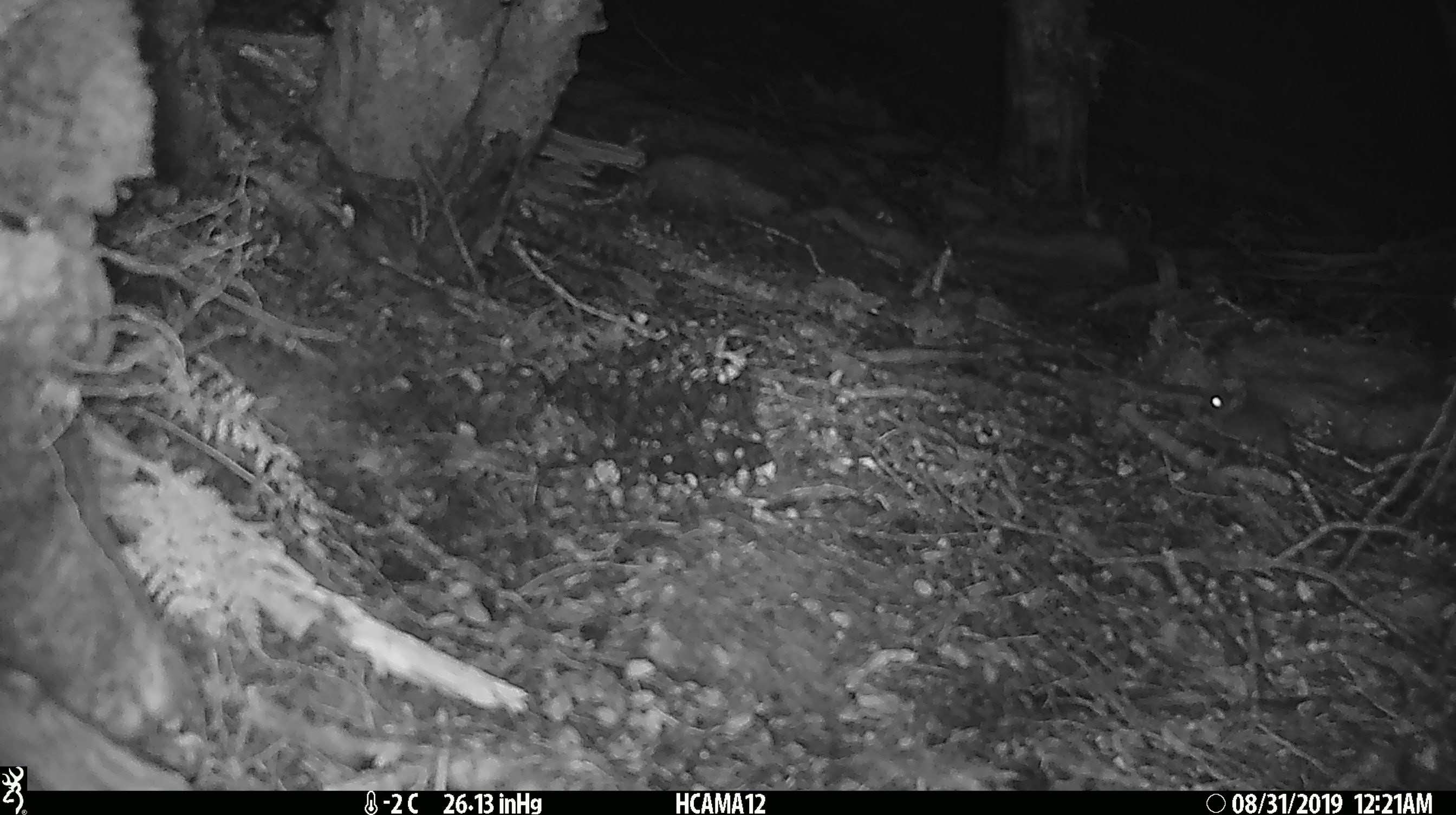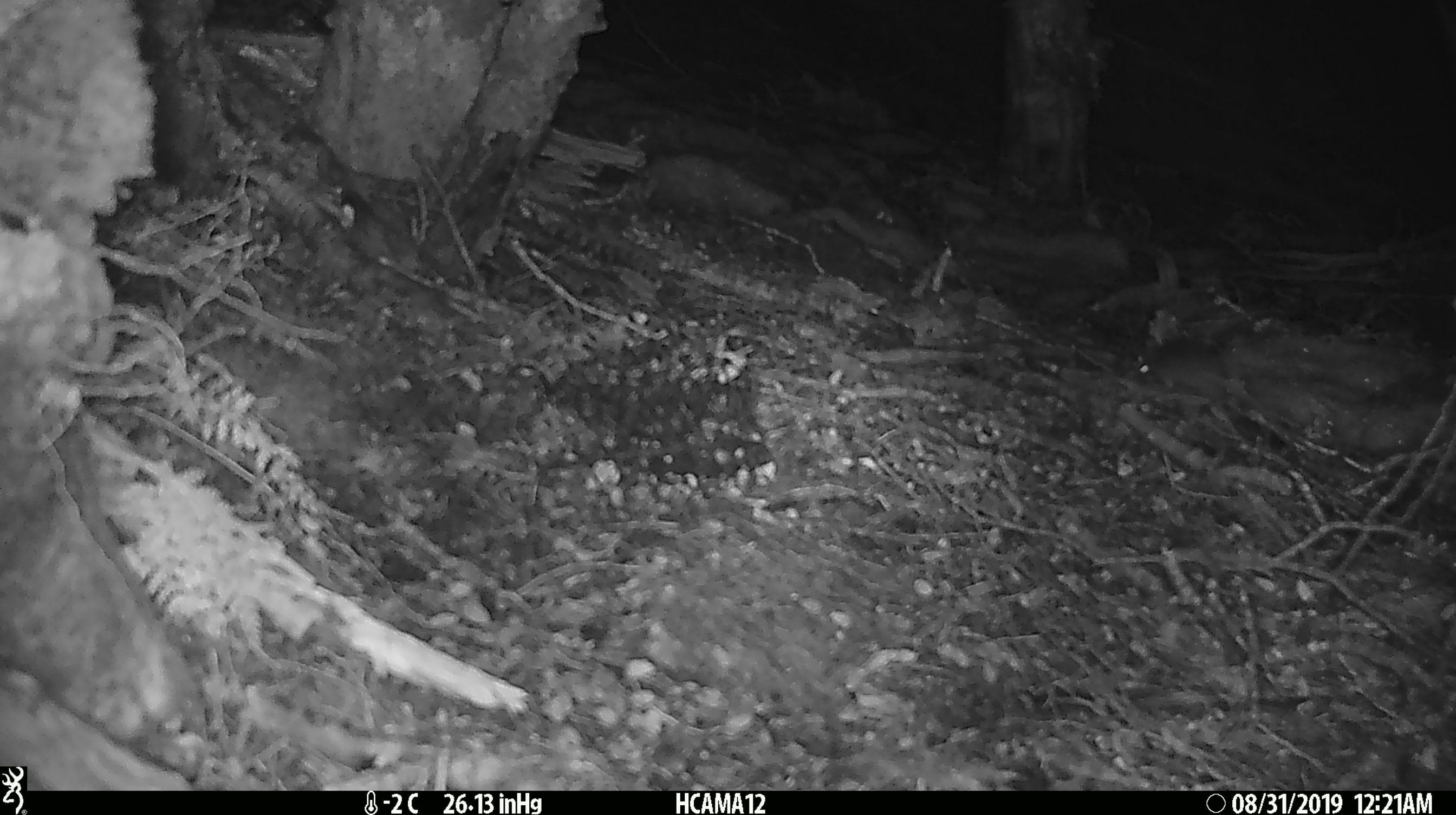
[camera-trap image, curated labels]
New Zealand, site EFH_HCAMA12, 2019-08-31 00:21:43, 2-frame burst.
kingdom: Animalia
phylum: Chordata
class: Mammalia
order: Rodentia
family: Muridae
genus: Mus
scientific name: Mus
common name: mouse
Mouse (Mus).